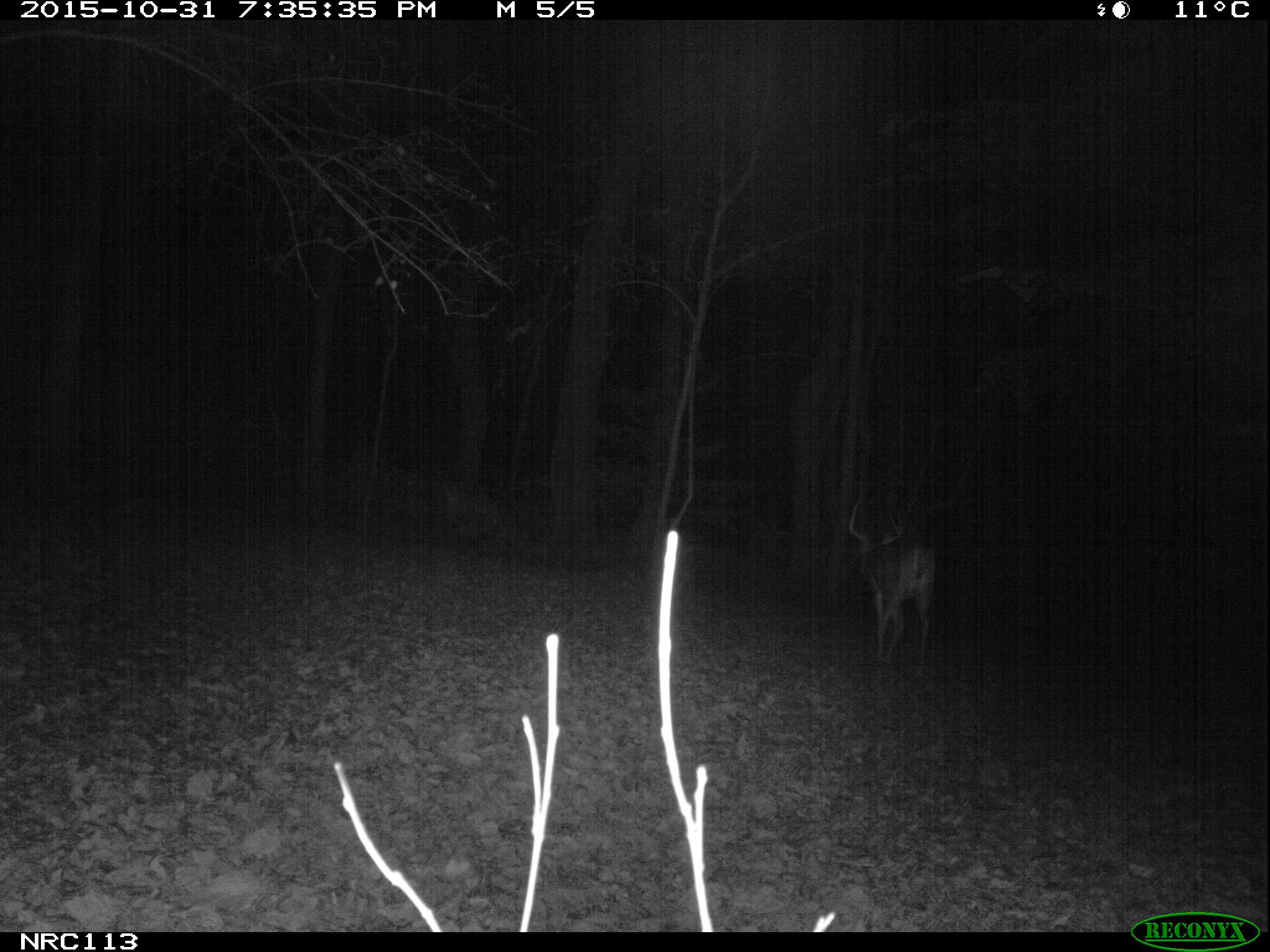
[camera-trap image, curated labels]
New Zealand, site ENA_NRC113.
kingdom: Animalia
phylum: Chordata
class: Mammalia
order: Artiodactyla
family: Cervidae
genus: Odocoileus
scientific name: Odocoileus virginianus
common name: white-tailed deer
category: white tailed deer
White tailed deer (white-tailed deer) (Odocoileus virginianus).